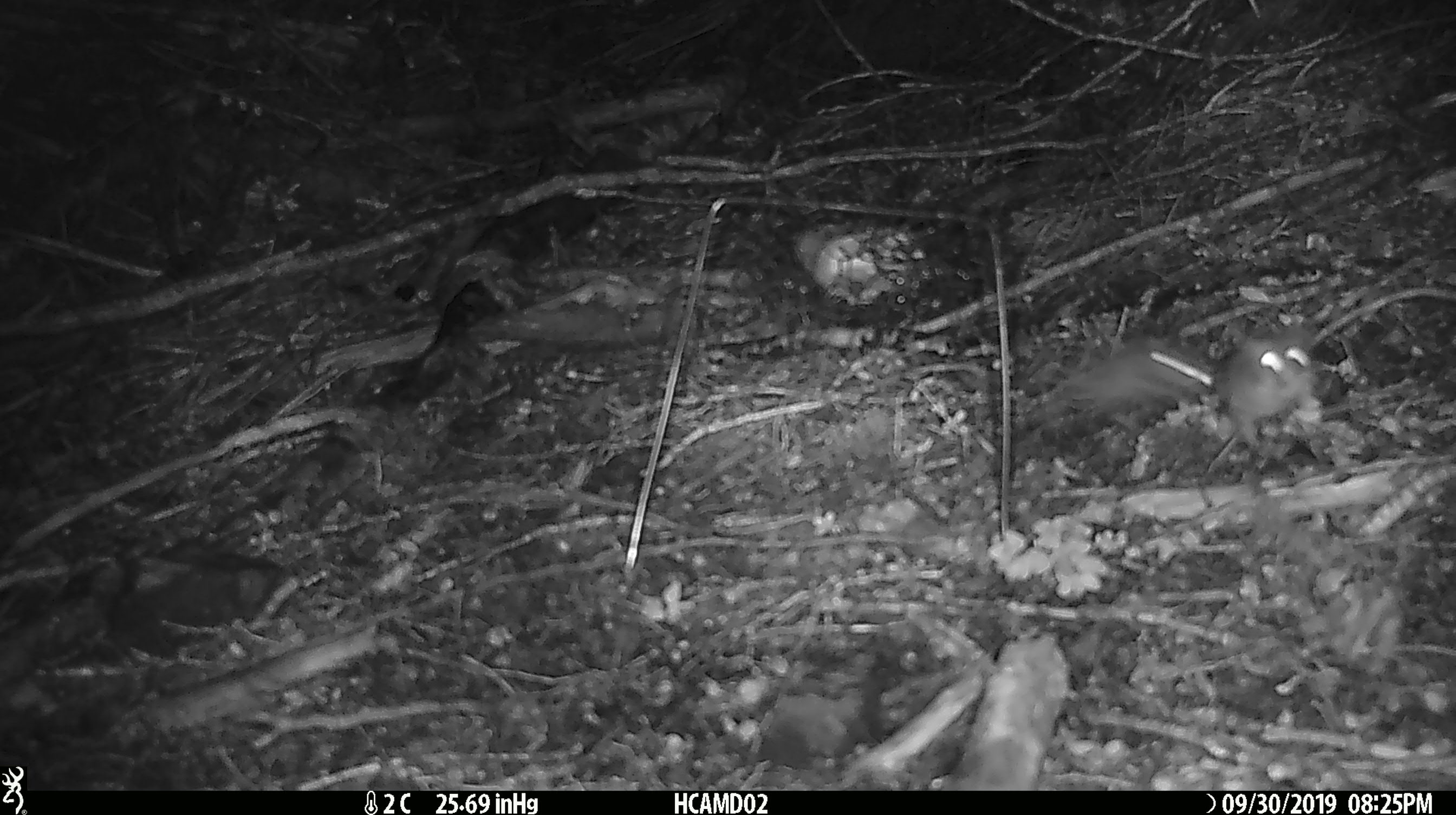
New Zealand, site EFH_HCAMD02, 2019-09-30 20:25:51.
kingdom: Animalia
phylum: Chordata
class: Mammalia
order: Rodentia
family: Muridae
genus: Mus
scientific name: Mus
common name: mouse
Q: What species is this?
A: Mouse (Mus).